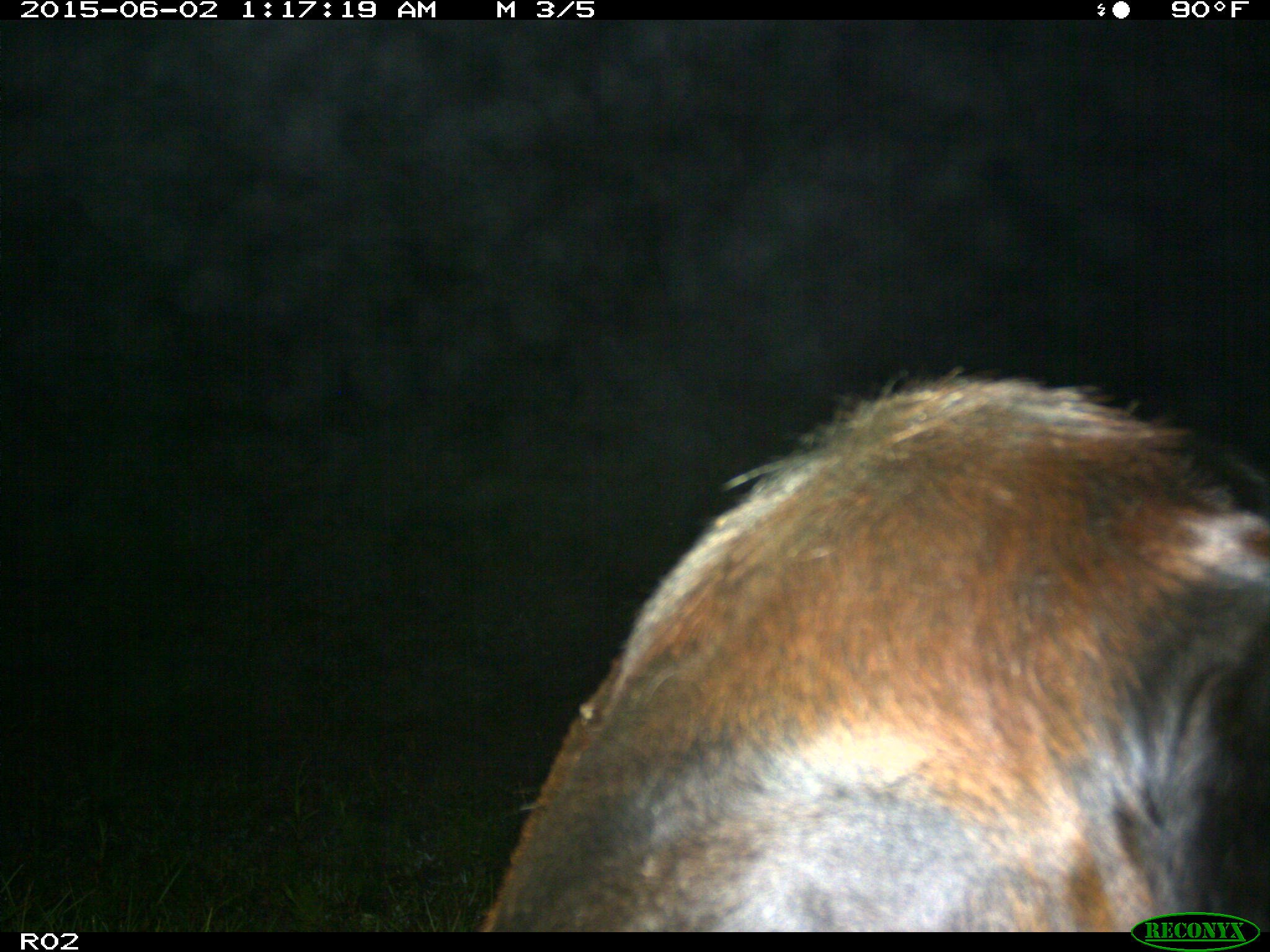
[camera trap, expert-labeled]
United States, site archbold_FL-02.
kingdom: Animalia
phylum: Chordata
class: Mammalia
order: Artiodactyla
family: Bovidae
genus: Bos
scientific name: Bos taurus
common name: domestic cow